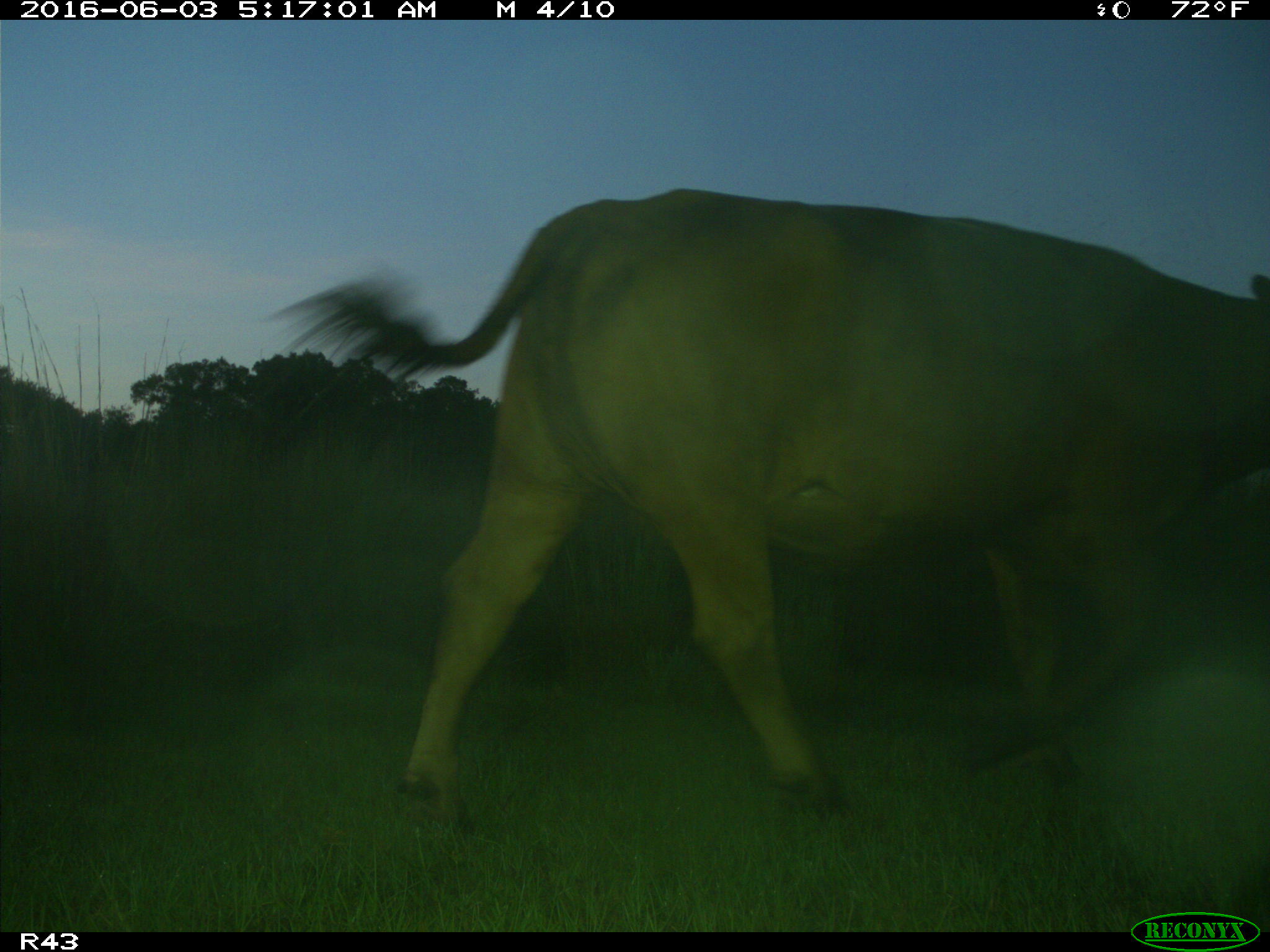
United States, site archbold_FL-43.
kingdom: Animalia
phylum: Chordata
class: Mammalia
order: Artiodactyla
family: Bovidae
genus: Bos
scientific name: Bos taurus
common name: domestic cow